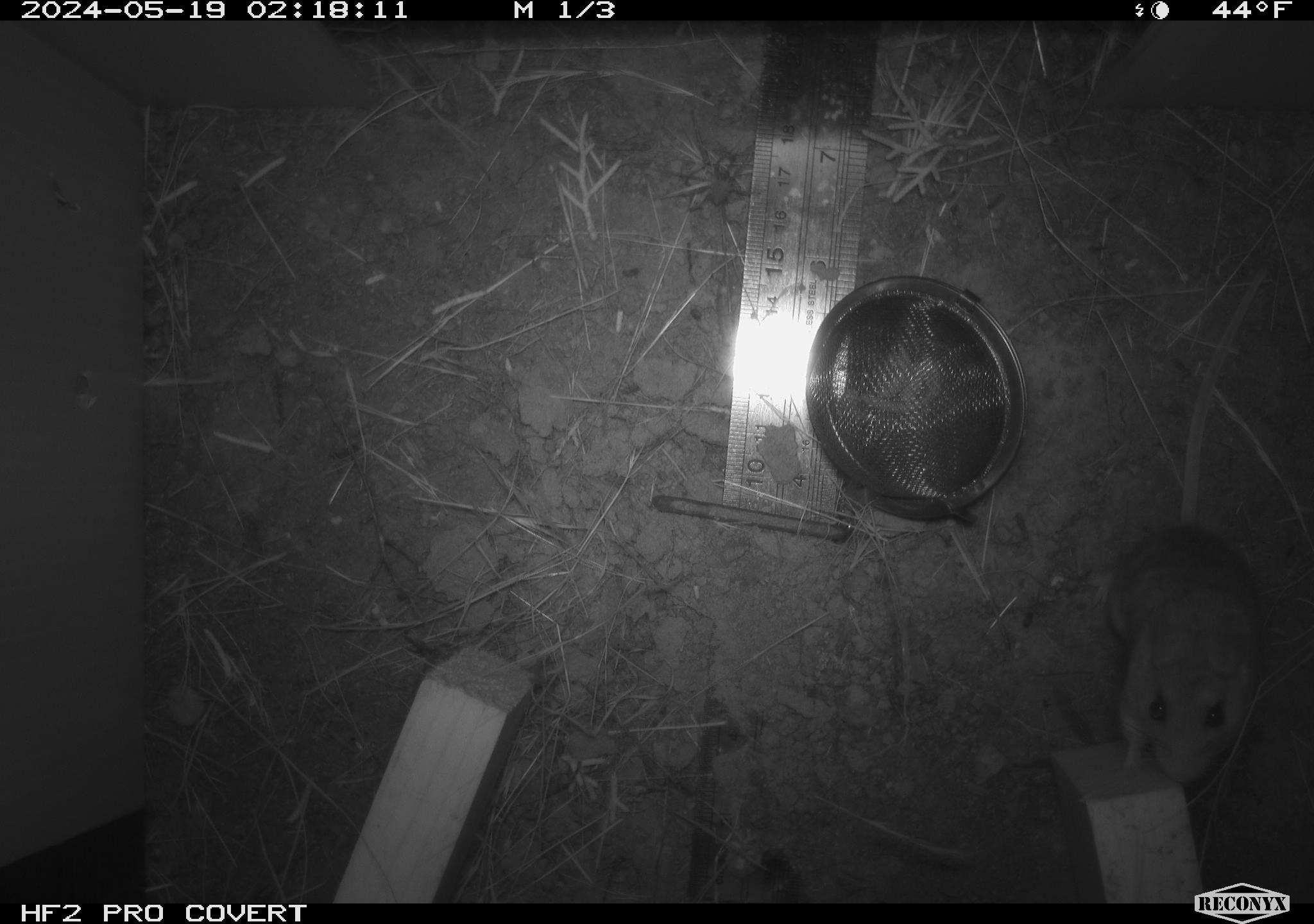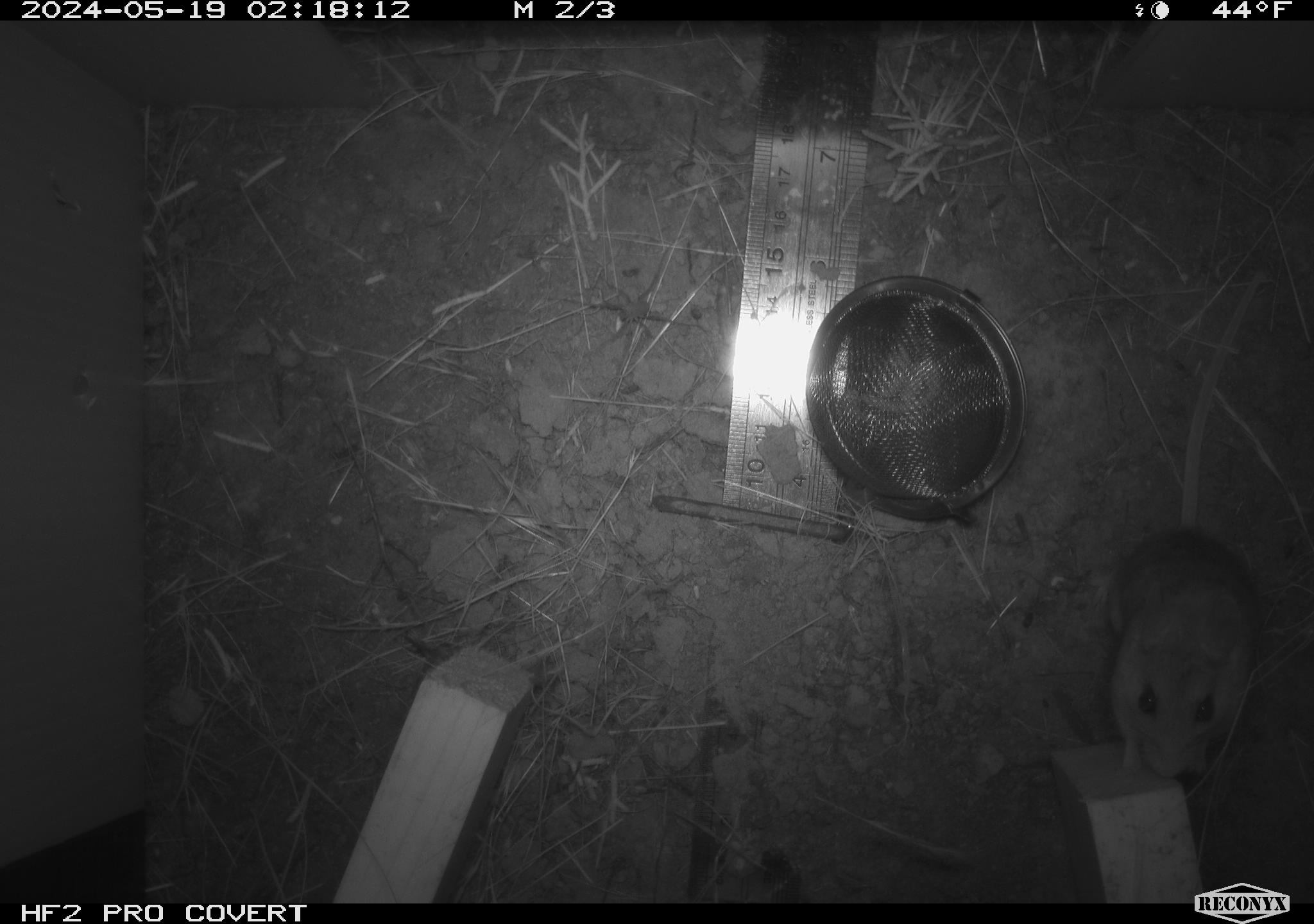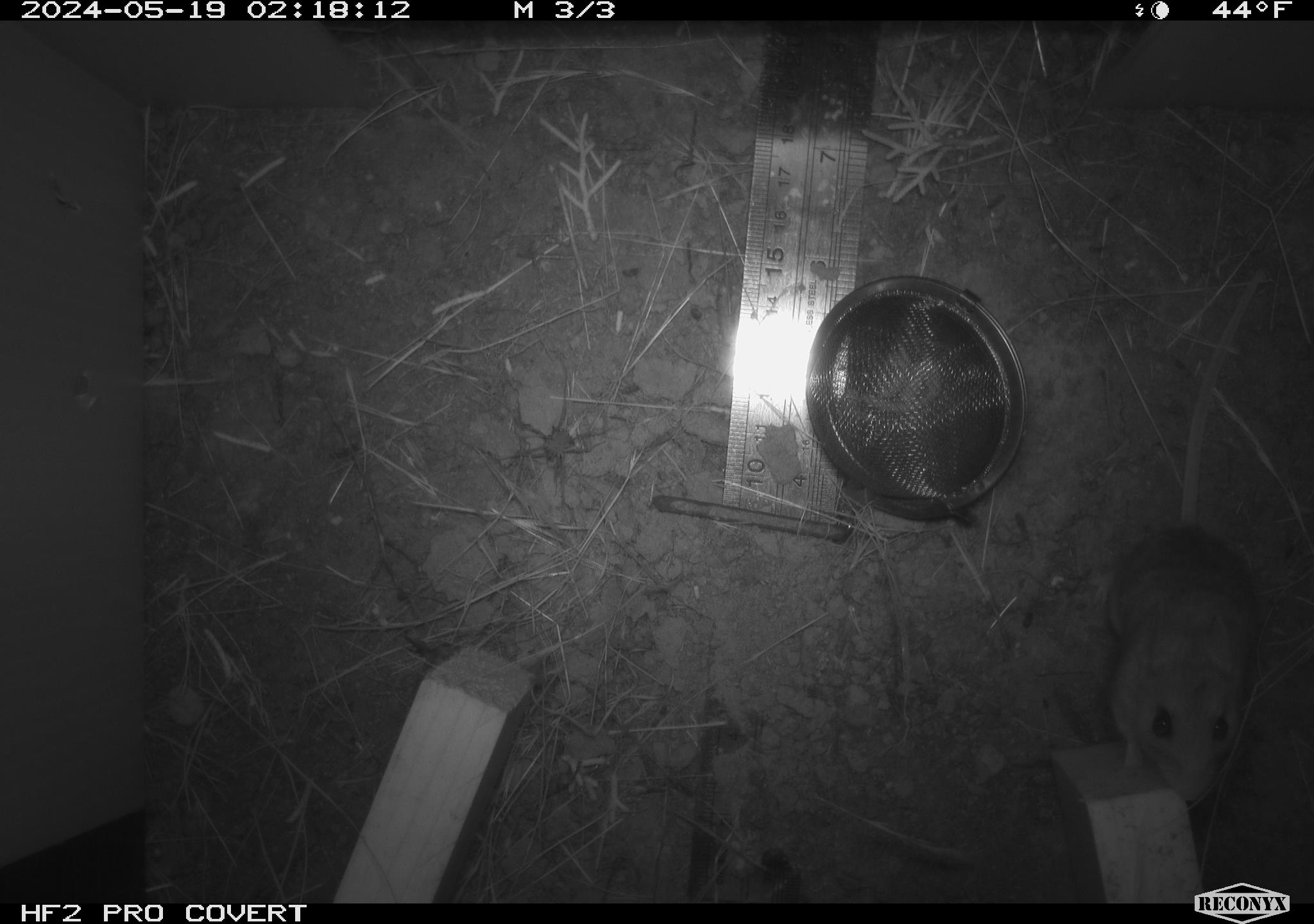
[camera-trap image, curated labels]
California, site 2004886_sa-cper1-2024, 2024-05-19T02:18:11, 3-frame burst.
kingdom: Animalia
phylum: Chordata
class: Mammalia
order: Rodentia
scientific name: Rodentia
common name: rodent